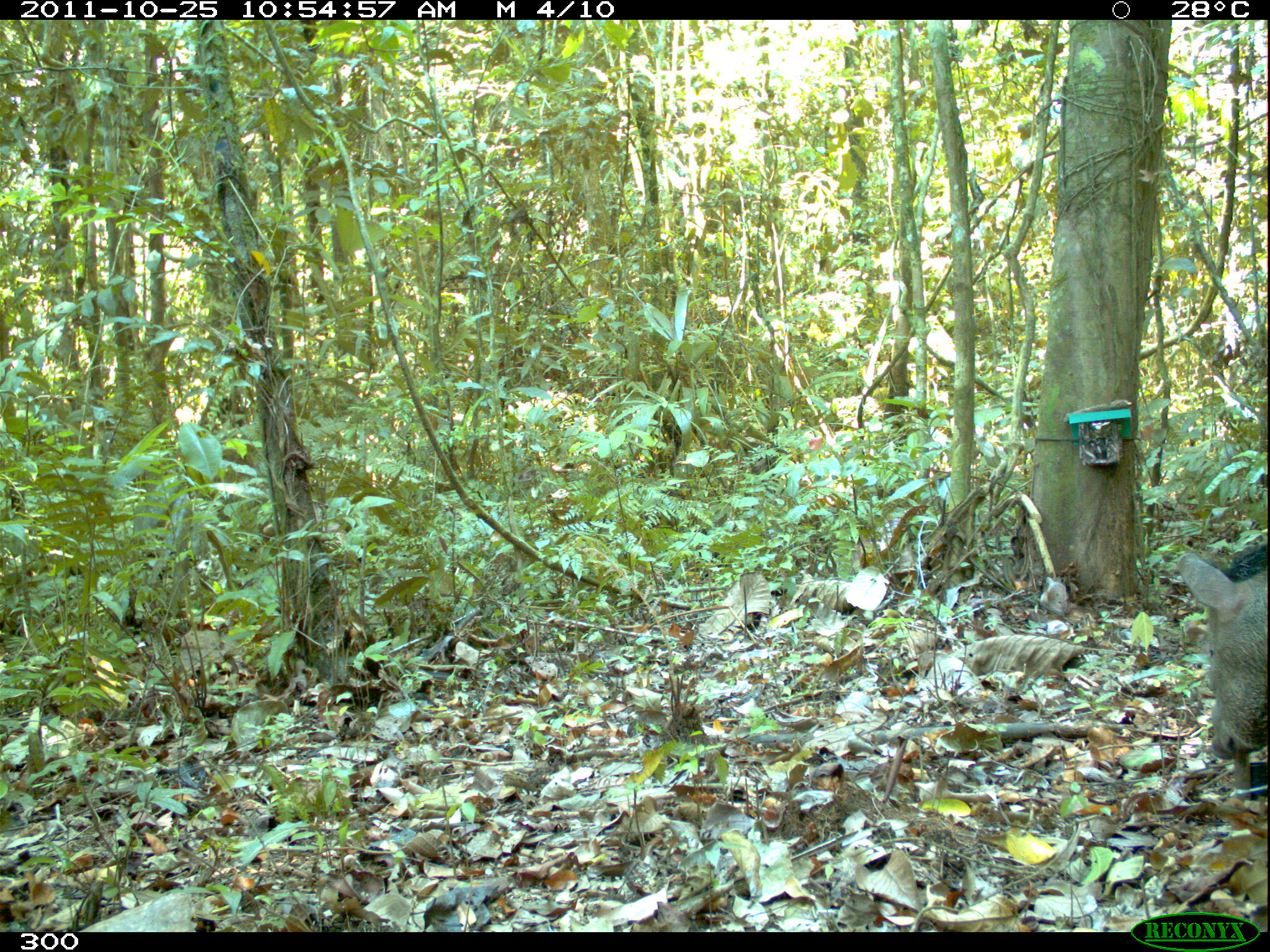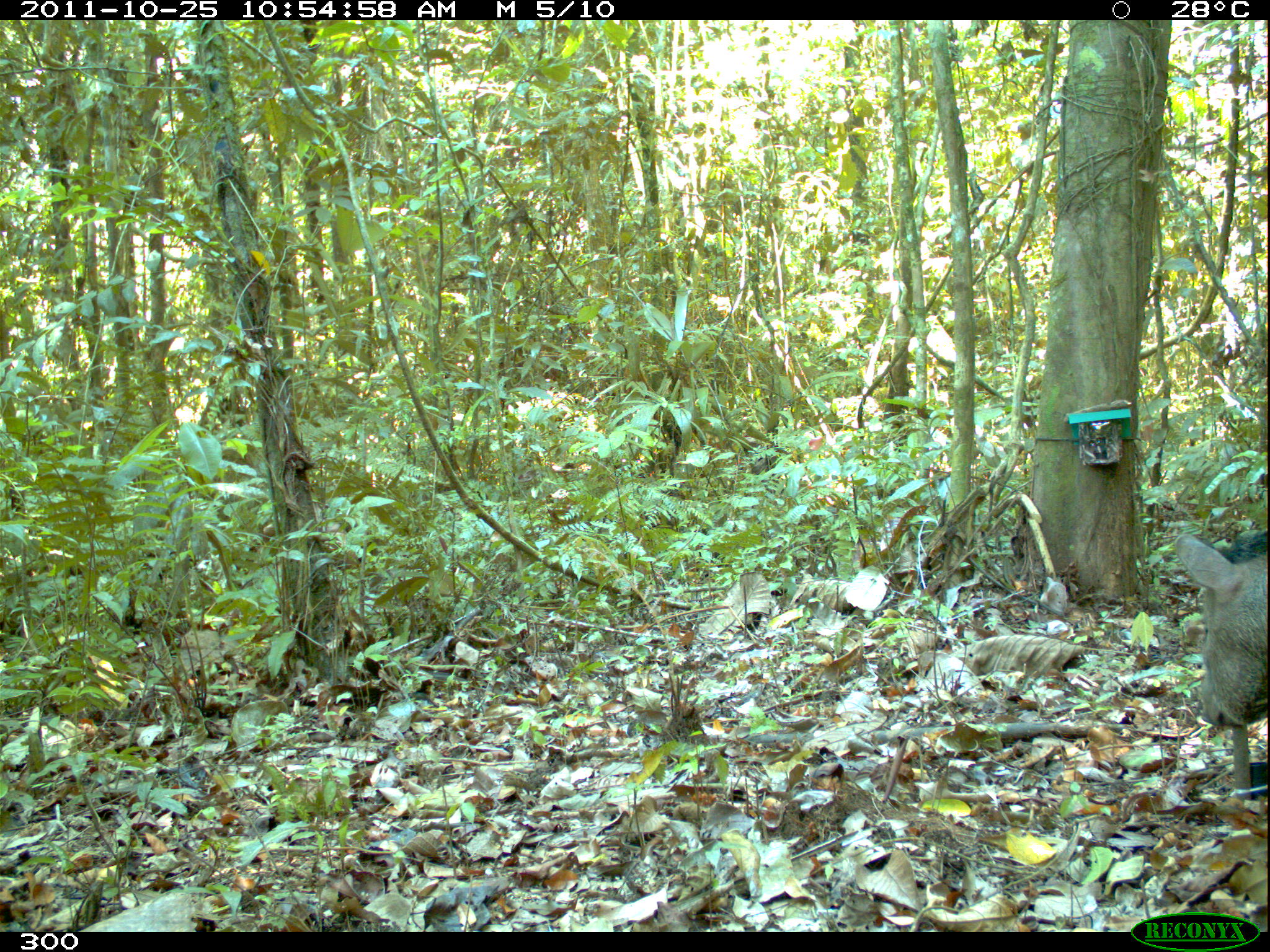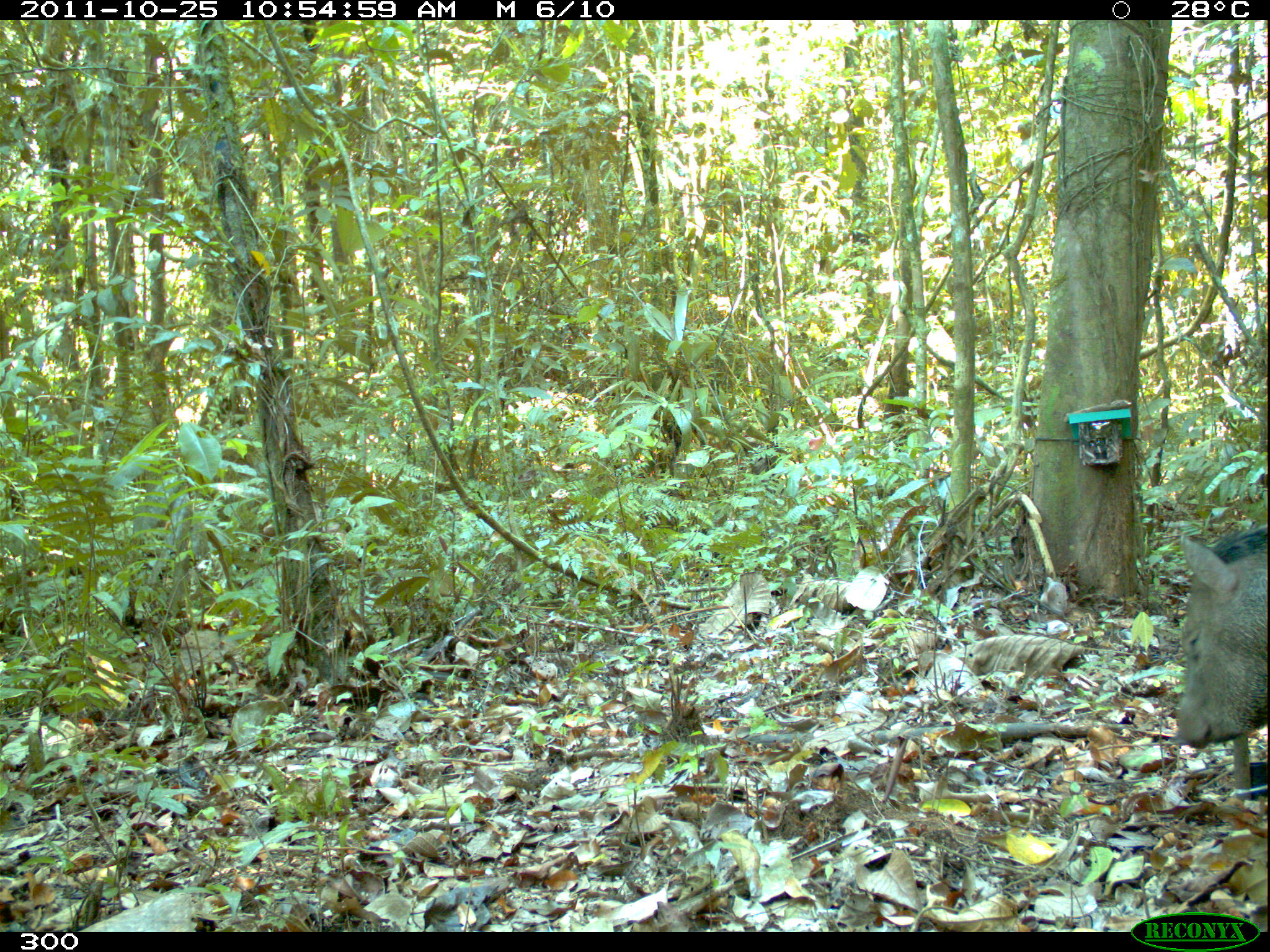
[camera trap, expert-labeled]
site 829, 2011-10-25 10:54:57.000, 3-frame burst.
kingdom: Animalia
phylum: Chordata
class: Mammalia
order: Artiodactyla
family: Tayassuidae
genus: Pecari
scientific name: Pecari tajacu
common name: collared peccary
Pecari tajacu (collared peccary).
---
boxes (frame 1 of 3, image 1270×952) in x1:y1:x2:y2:
pecari tajacu: 1174:539:1269:761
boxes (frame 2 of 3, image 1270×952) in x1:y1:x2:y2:
pecari tajacu: 1174:532:1269:731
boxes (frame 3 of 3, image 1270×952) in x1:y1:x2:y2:
pecari tajacu: 1178:528:1269:749